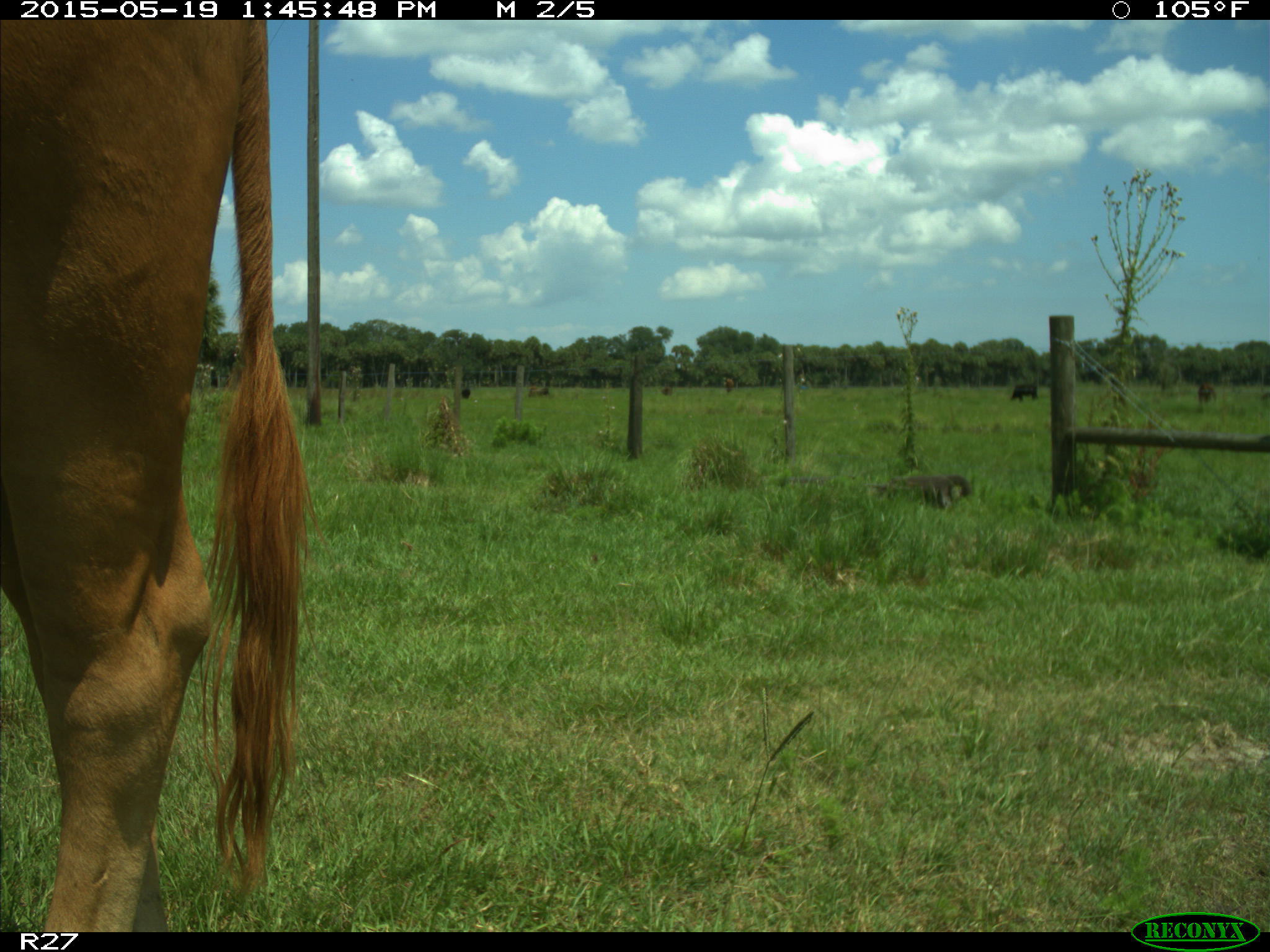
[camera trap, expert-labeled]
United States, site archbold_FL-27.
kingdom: Animalia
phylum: Chordata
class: Mammalia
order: Artiodactyla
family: Bovidae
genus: Bos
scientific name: Bos taurus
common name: domestic cow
Bos taurus (domestic cow).